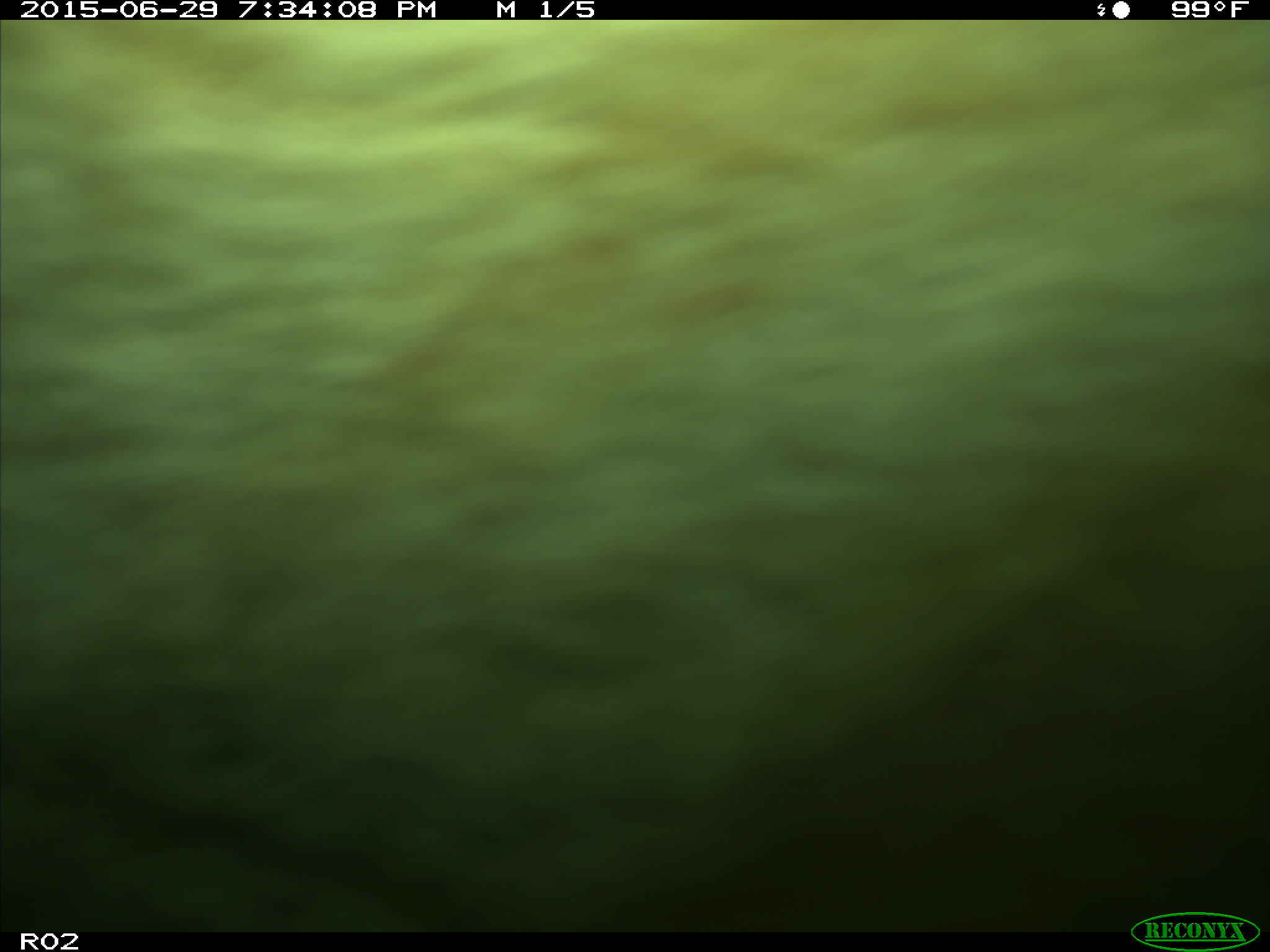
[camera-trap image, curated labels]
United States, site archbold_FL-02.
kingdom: Animalia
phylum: Chordata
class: Mammalia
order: Artiodactyla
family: Bovidae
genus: Bos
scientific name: Bos taurus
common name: domestic cow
Bos taurus (domestic cow).